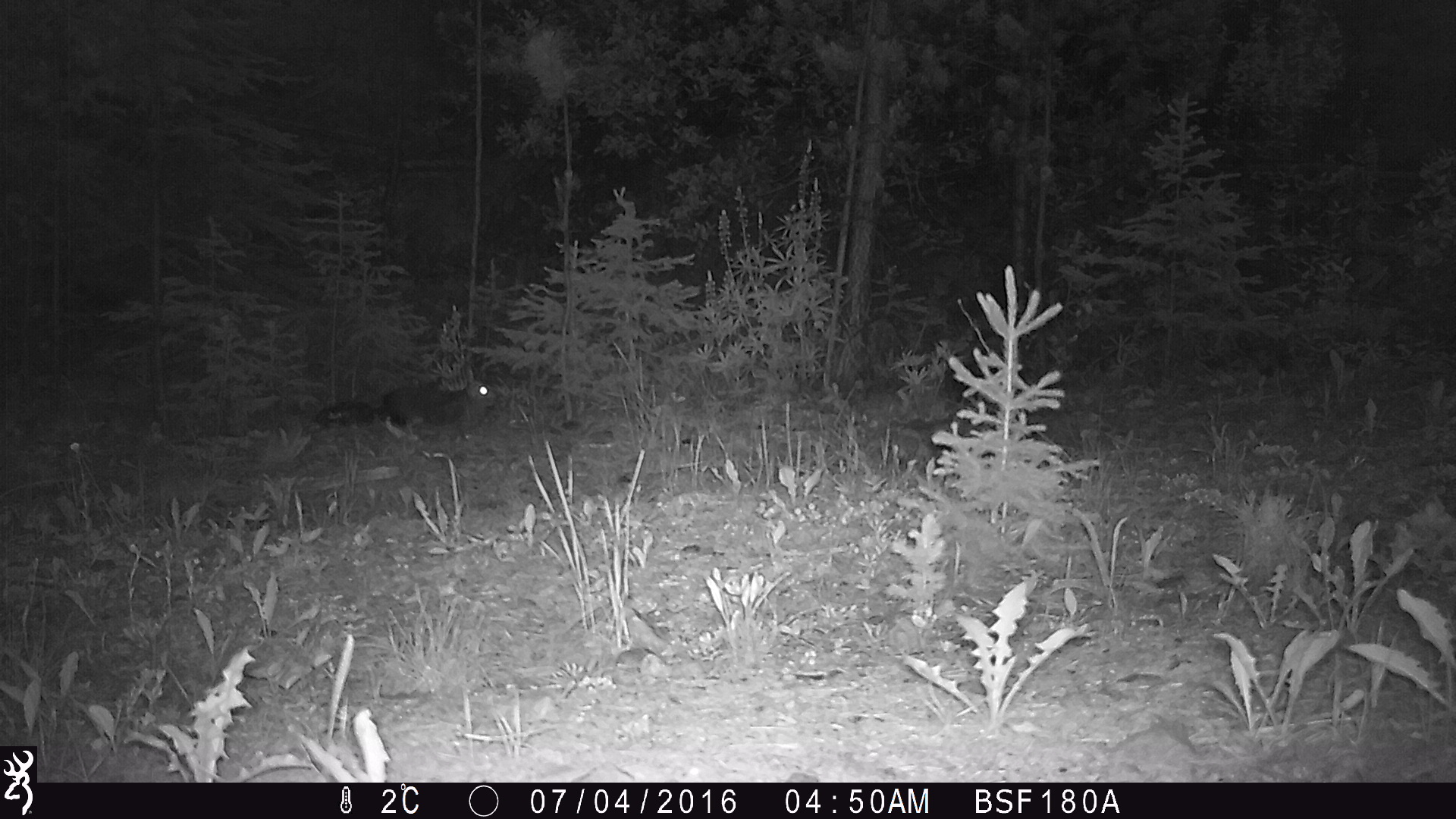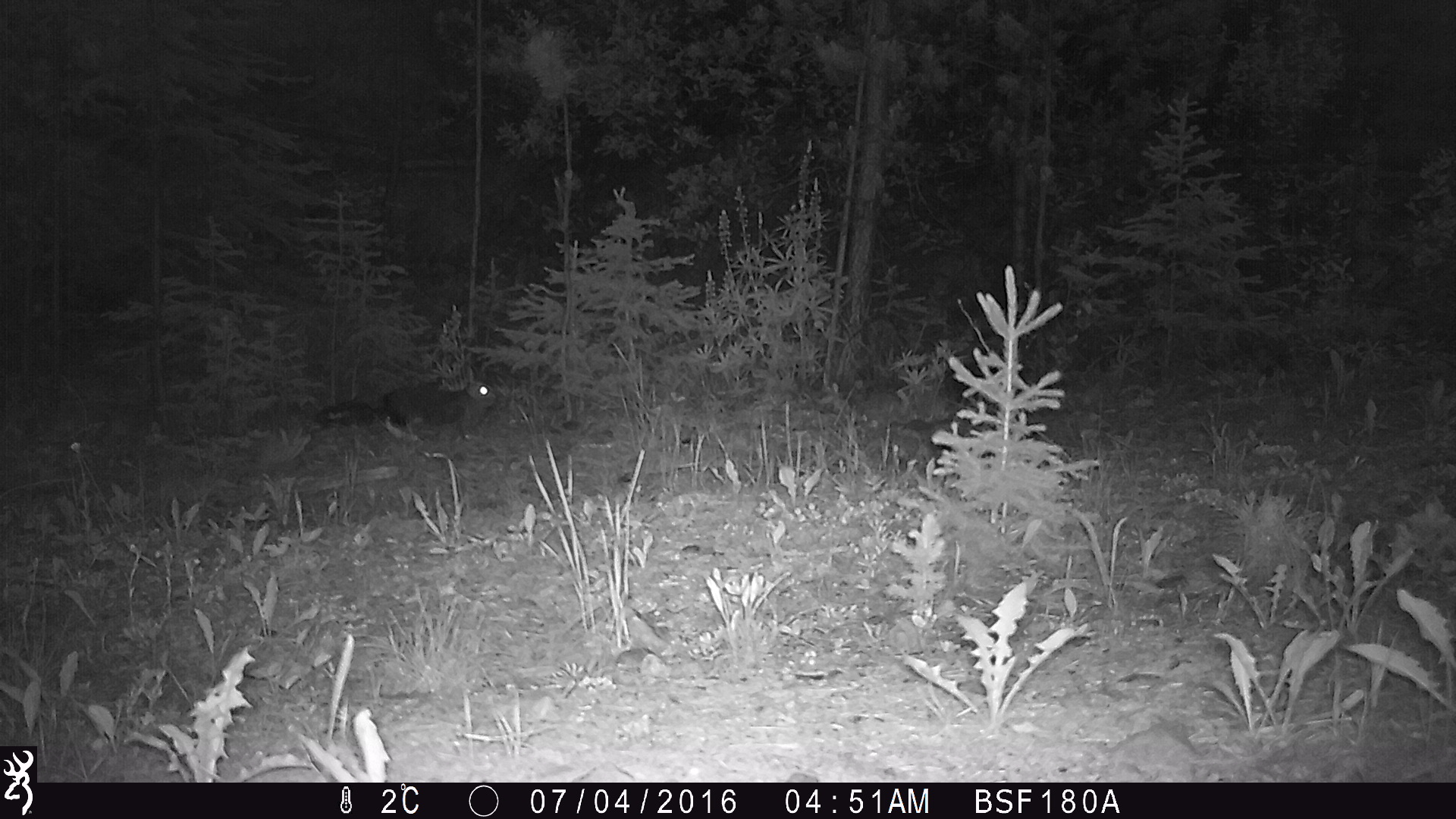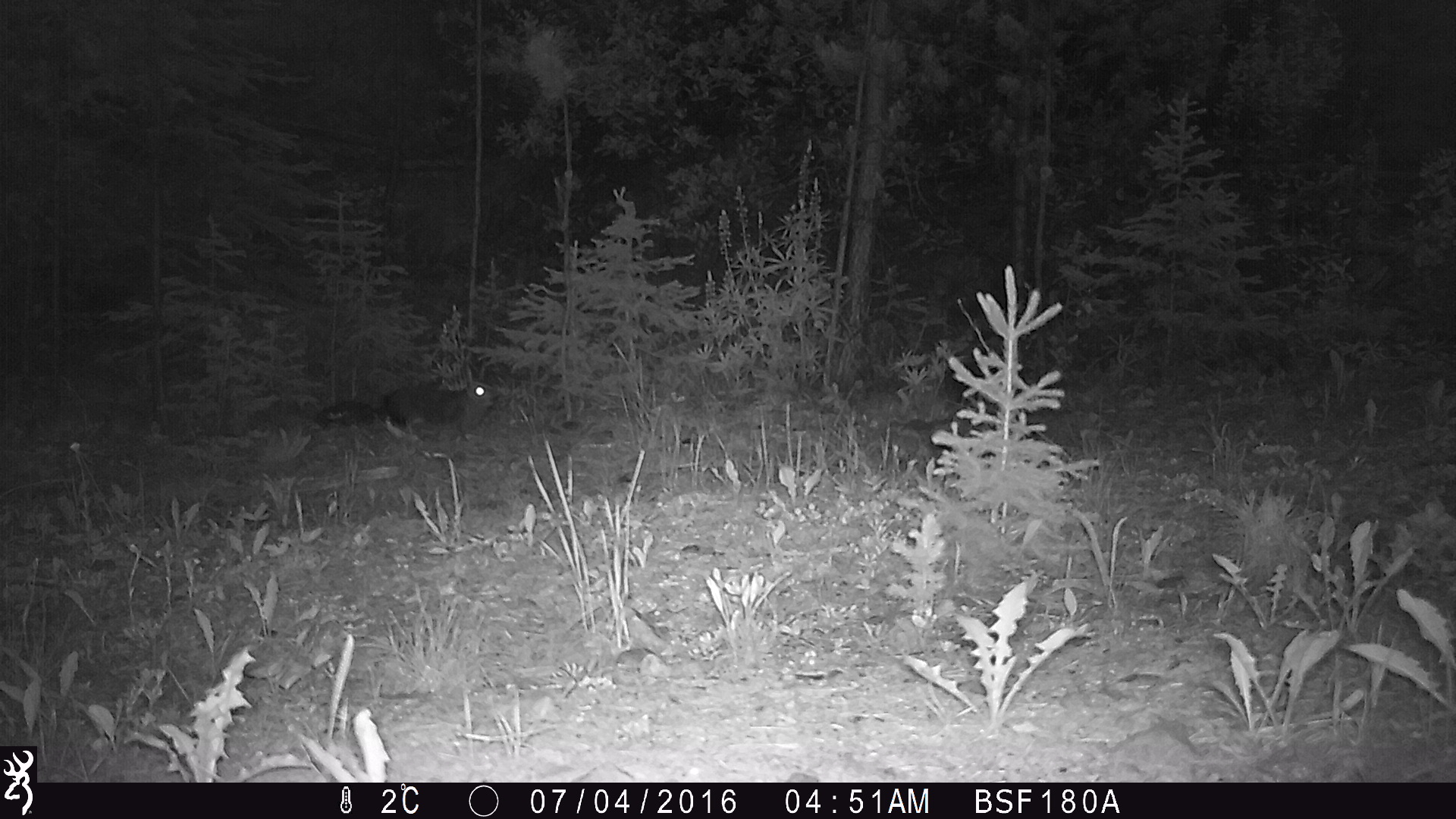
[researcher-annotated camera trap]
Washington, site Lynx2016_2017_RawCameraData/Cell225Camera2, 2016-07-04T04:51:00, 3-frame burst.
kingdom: Animalia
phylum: Chordata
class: Mammalia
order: Lagomorpha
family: Leporidae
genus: Lepus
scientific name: Lepus americanus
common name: snowshoe hare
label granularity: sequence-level